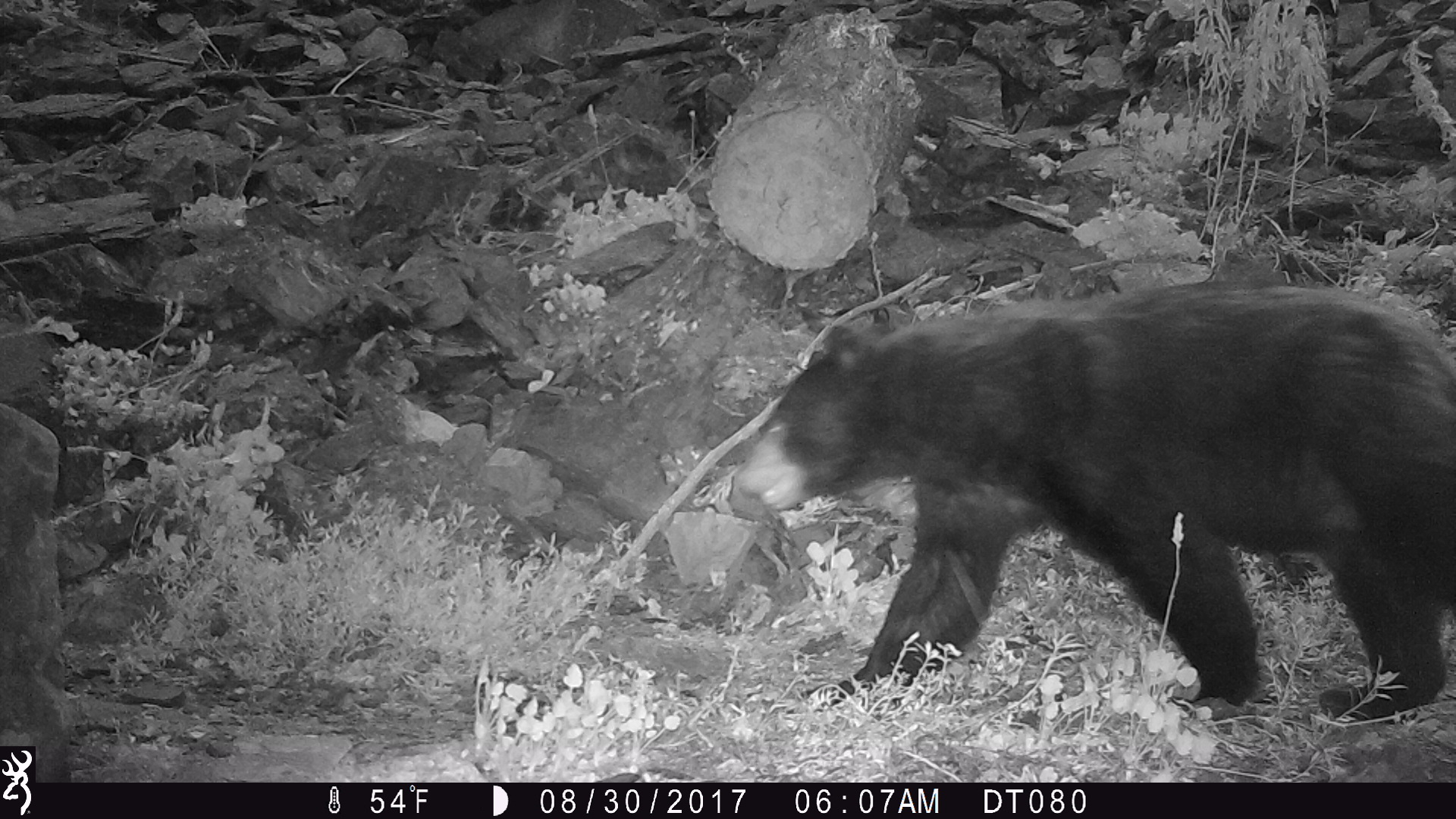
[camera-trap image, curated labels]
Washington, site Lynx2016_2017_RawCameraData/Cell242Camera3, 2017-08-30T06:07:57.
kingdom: Animalia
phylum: Chordata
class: Mammalia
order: Carnivora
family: Ursidae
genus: Ursus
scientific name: Ursus americanus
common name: american black bear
Ursus americanus (american black bear). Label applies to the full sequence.